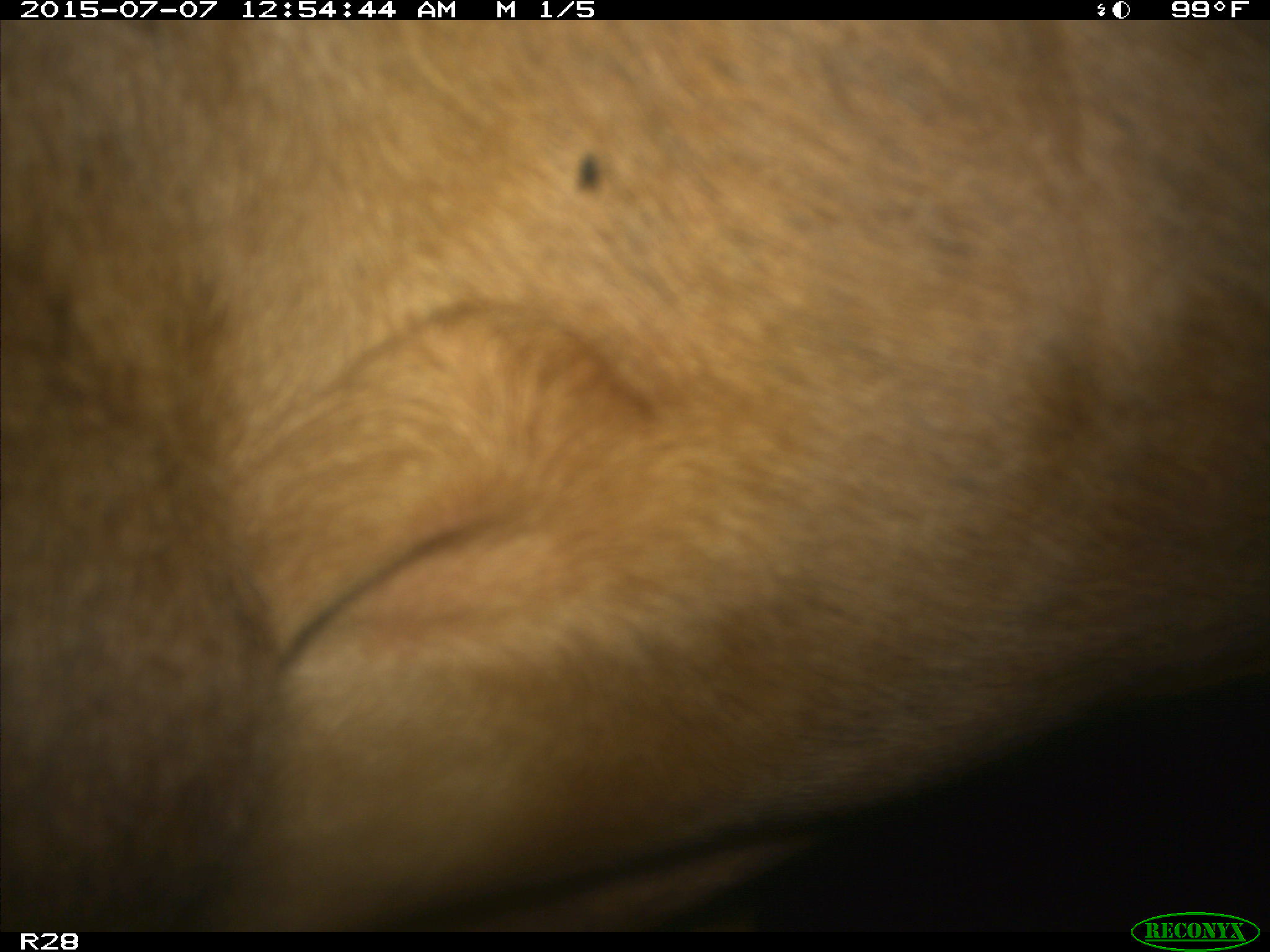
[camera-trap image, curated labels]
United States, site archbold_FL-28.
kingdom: Animalia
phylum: Chordata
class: Mammalia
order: Artiodactyla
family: Bovidae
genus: Bos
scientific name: Bos taurus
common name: domestic cow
Bos taurus (domestic cow).